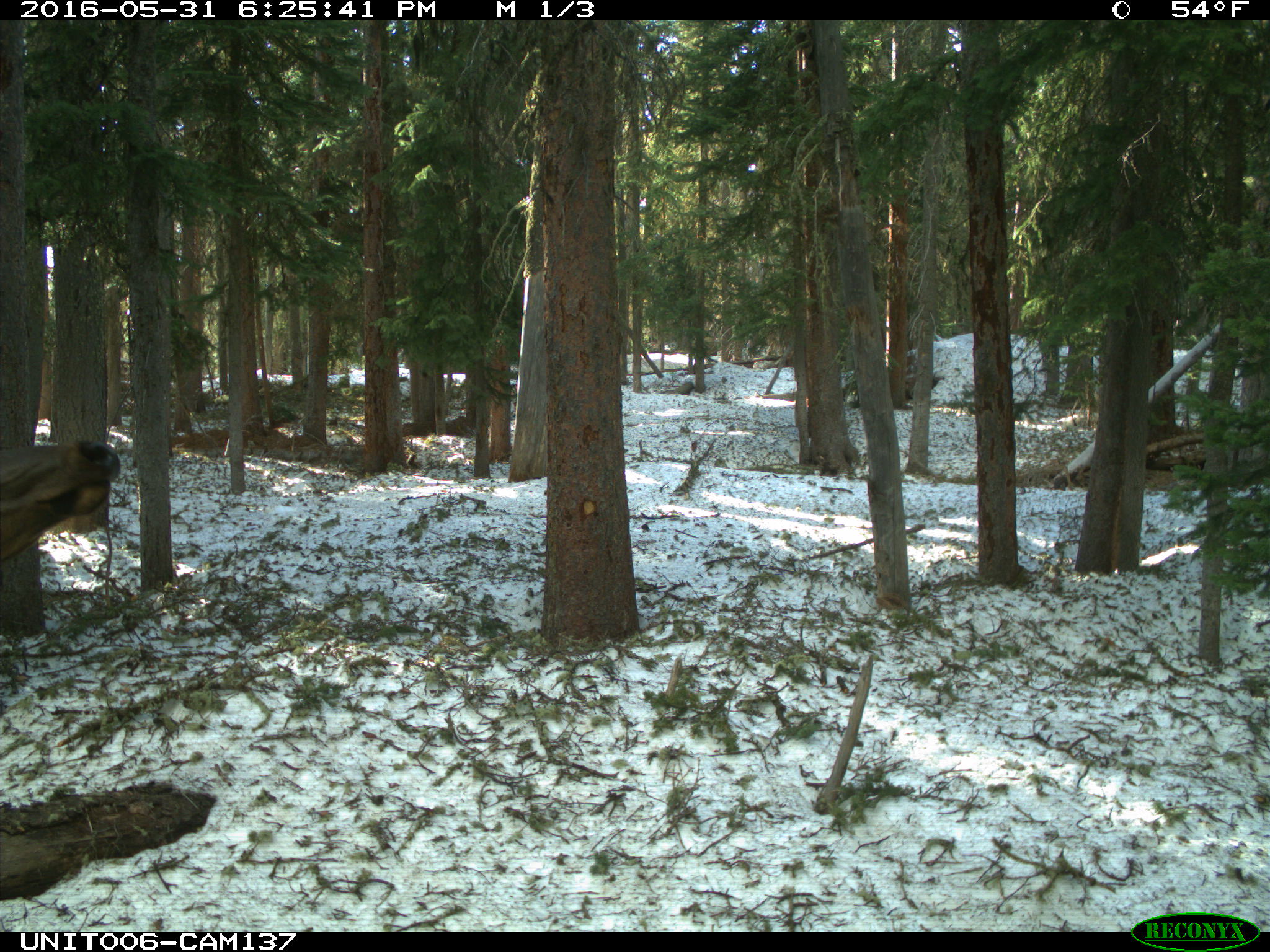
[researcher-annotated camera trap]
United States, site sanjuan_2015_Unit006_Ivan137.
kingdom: Animalia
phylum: Chordata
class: Mammalia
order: Artiodactyla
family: Cervidae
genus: Cervus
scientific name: Cervus elaphus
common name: red deer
Cervus elaphus (red deer).